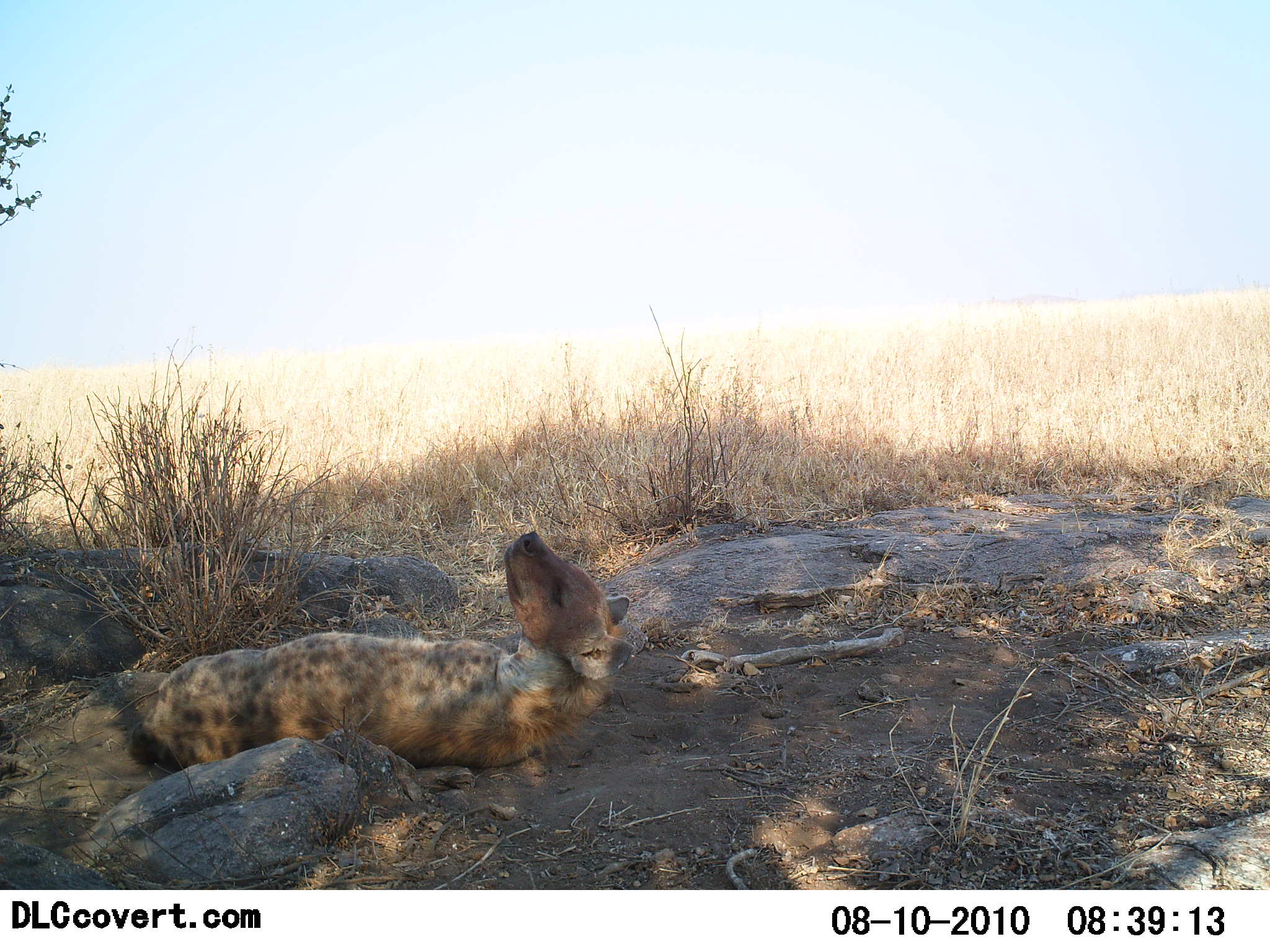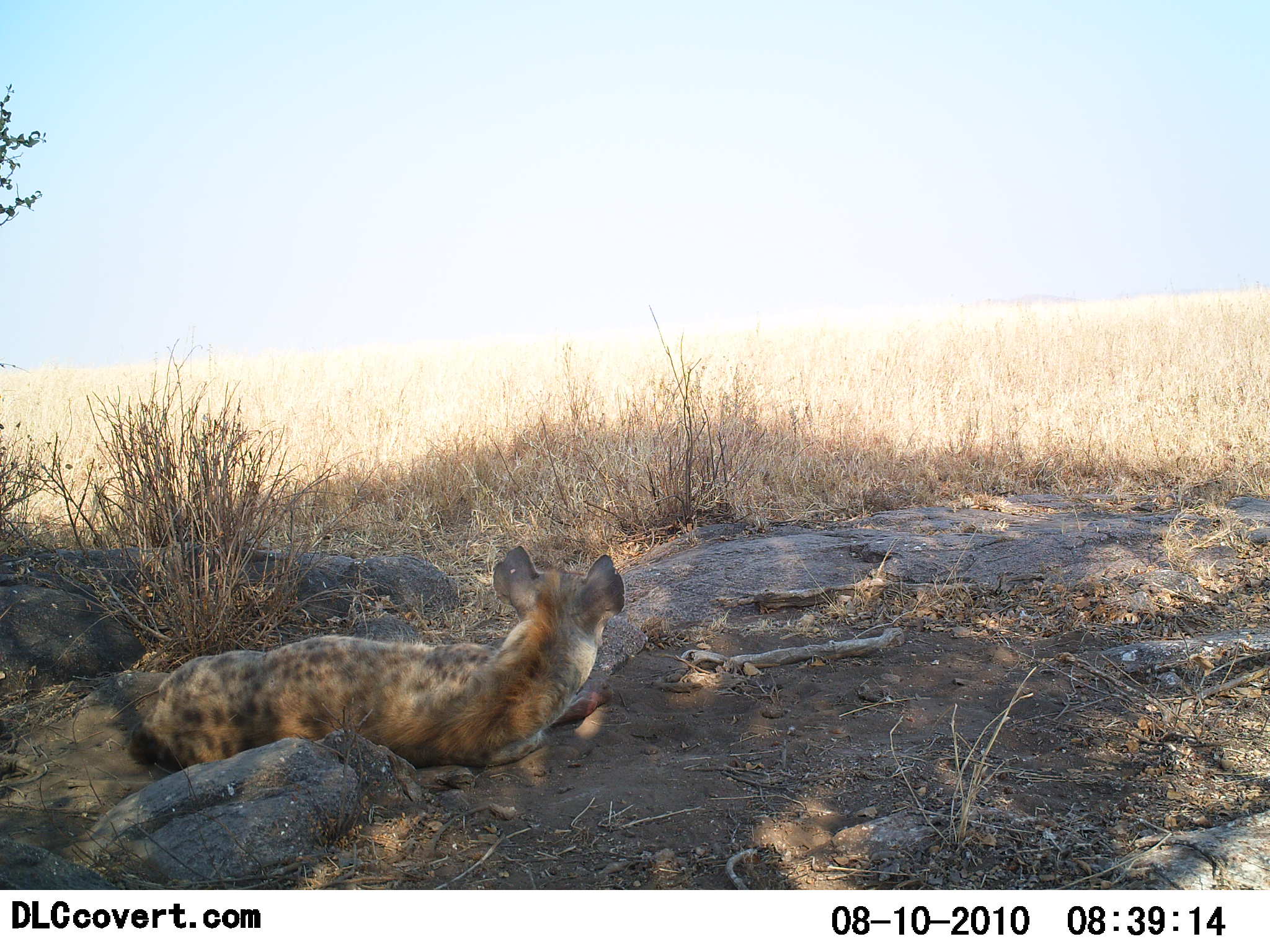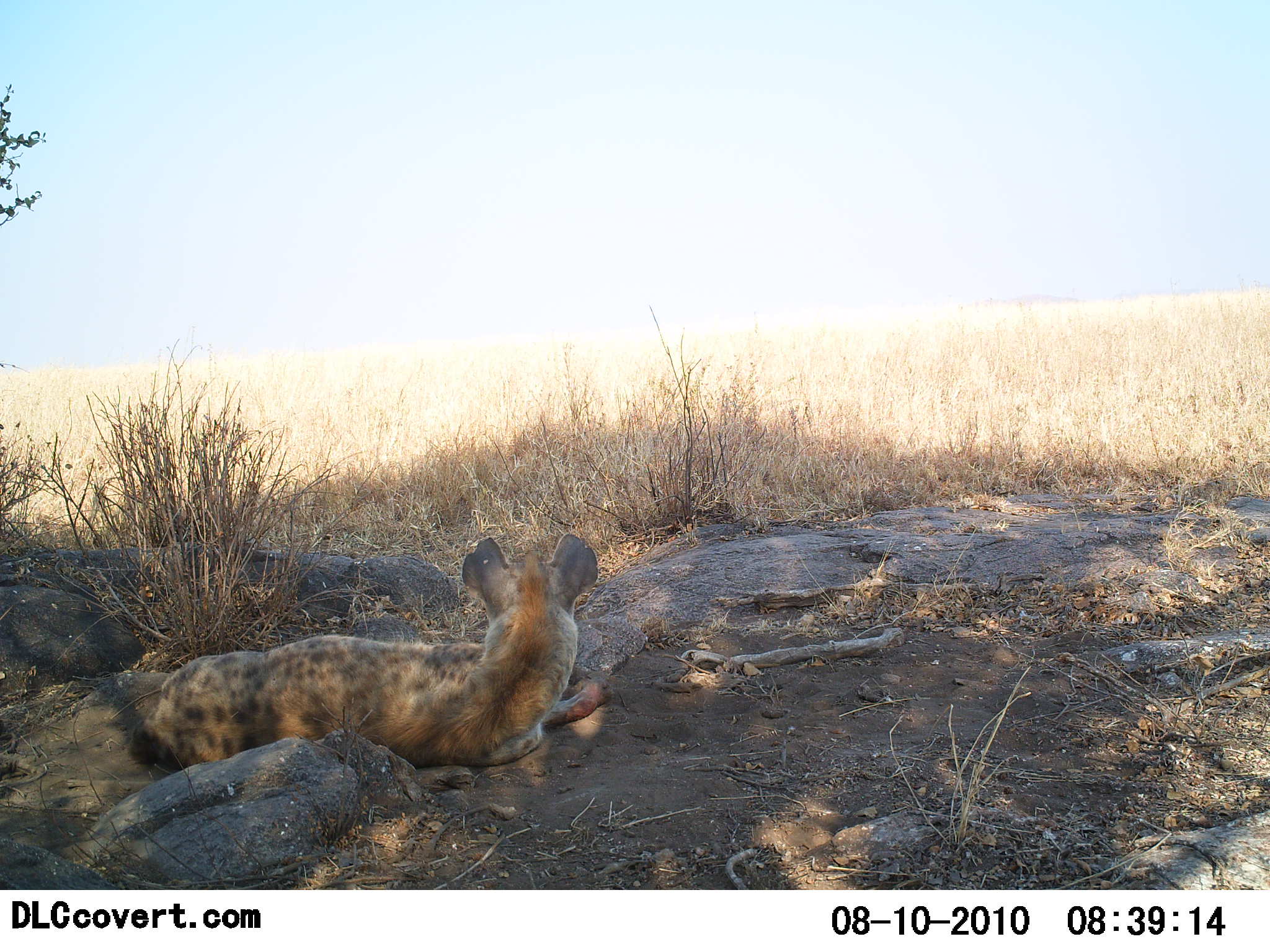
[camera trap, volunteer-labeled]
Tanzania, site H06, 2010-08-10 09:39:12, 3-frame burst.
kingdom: Animalia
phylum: Chordata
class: Mammalia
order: Carnivora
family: Hyaenidae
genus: Crocuta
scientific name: Crocuta crocuta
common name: spotted hyena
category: hyenaspotted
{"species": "hyenaspotted (spotted hyena) (Crocuta crocuta)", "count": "1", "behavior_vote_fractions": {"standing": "0%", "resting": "100%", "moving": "15%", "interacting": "0%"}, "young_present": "0%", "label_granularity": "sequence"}